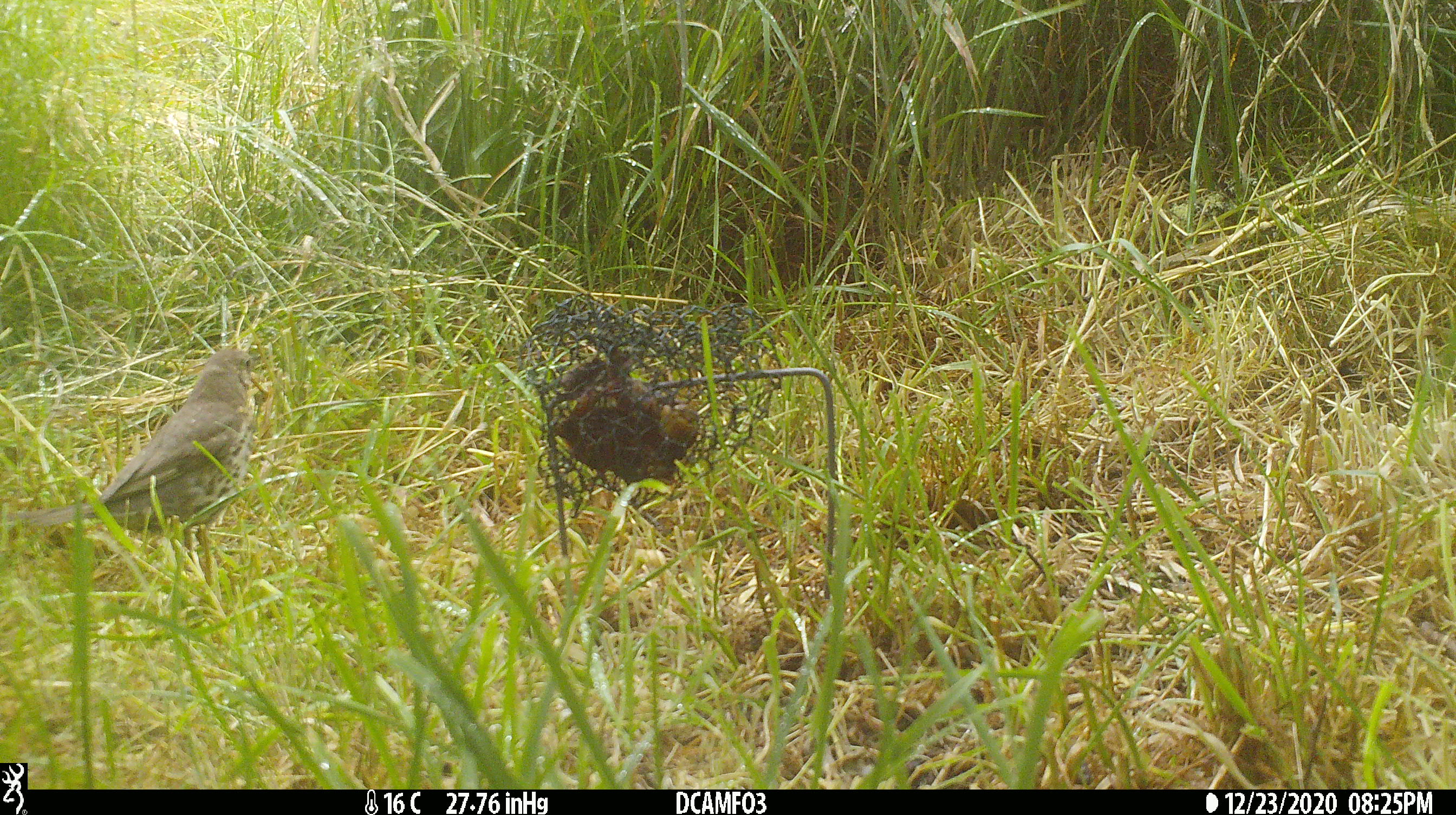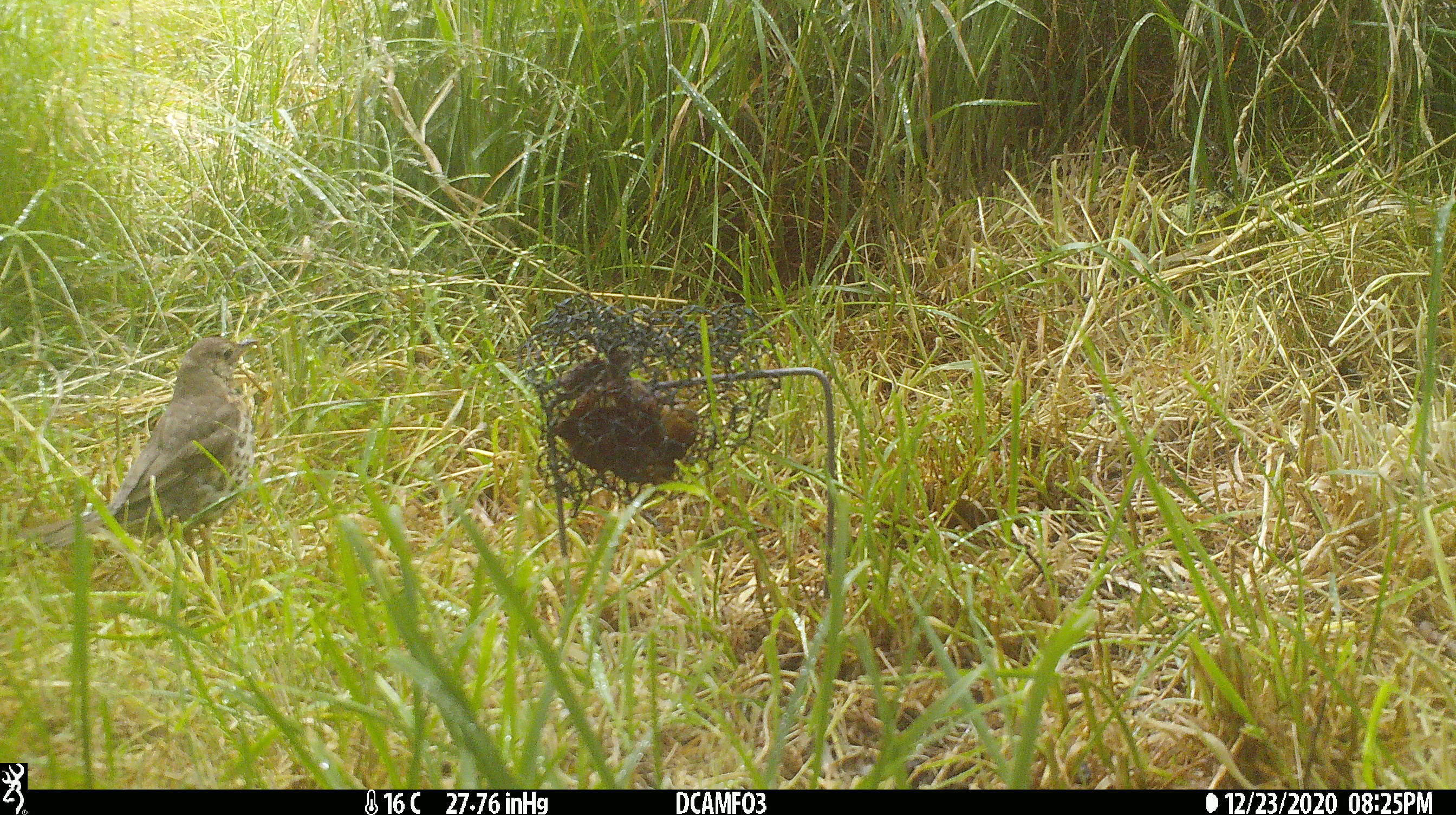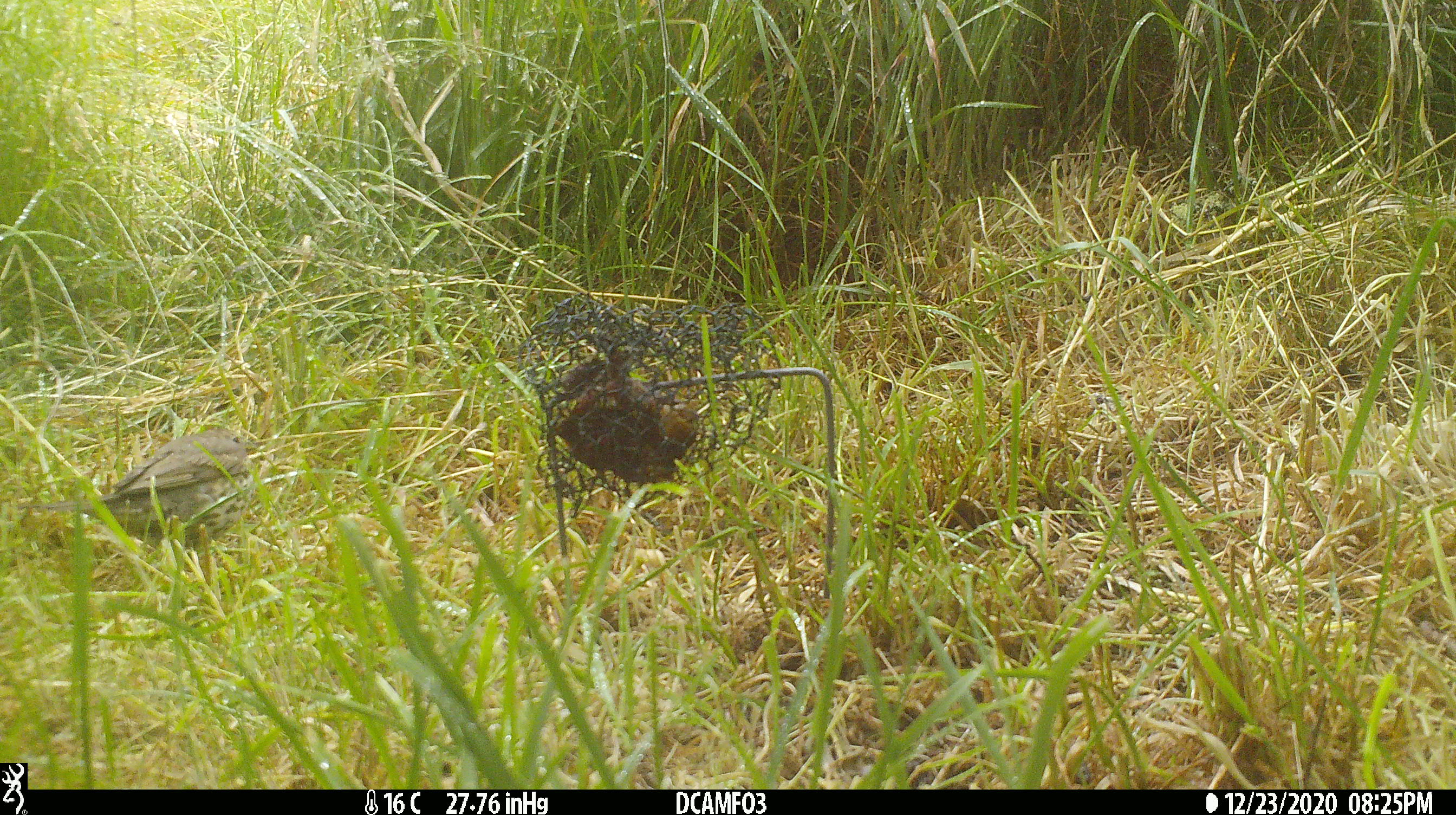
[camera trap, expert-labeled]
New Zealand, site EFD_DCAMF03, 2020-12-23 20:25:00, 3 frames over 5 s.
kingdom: Animalia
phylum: Chordata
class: Aves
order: Passeriformes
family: Turdidae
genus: Turdus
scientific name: Turdus philomelos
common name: song thrush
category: thrush